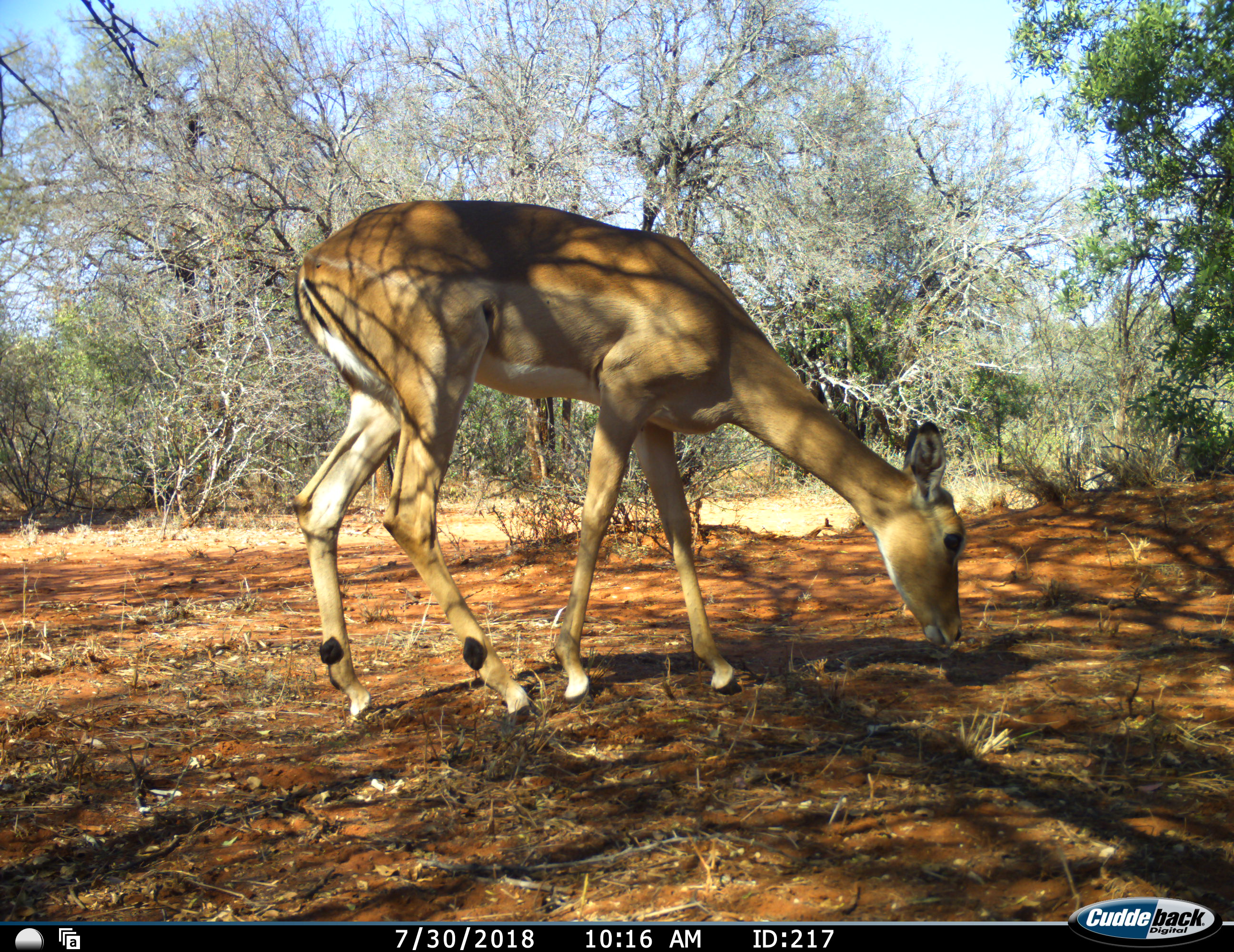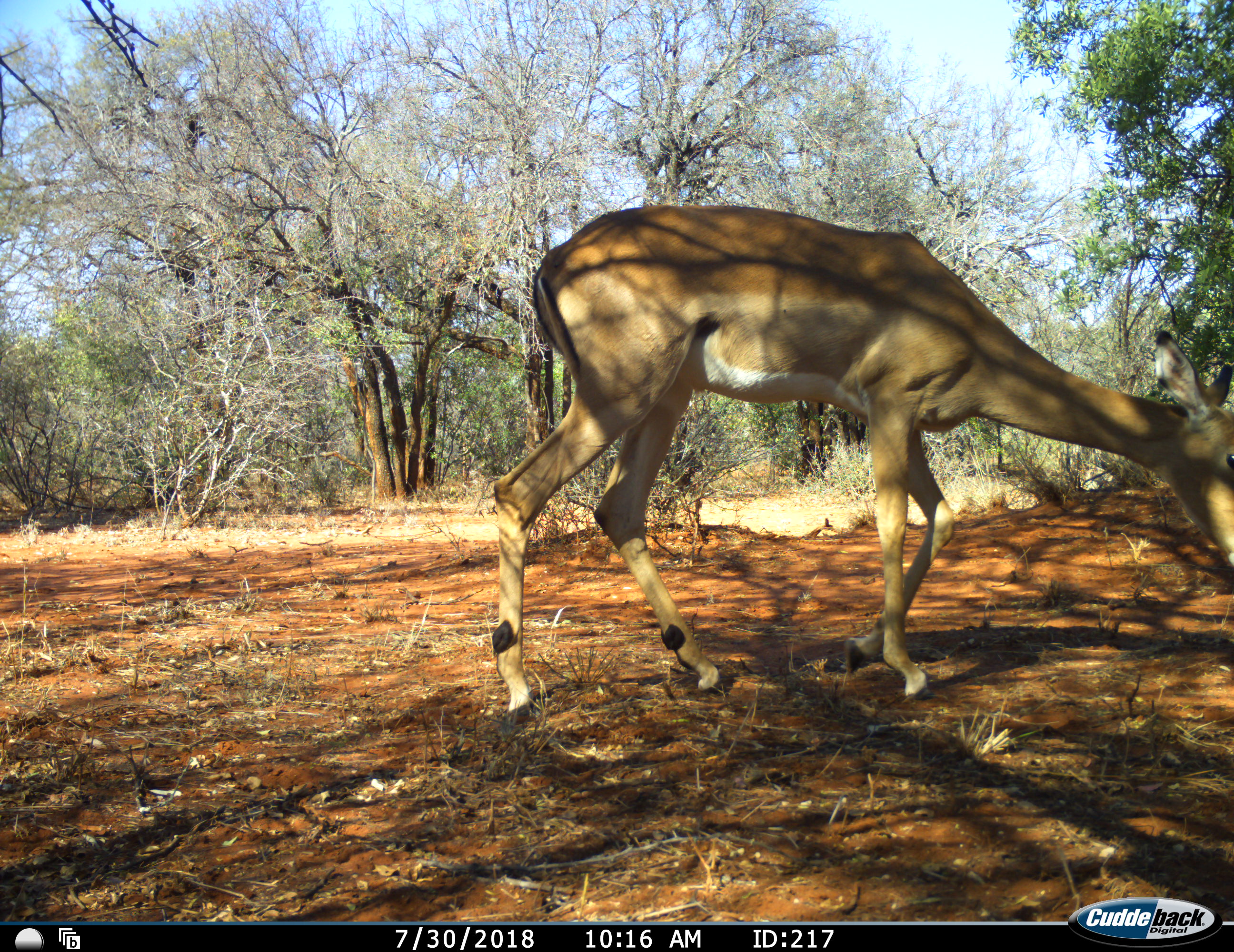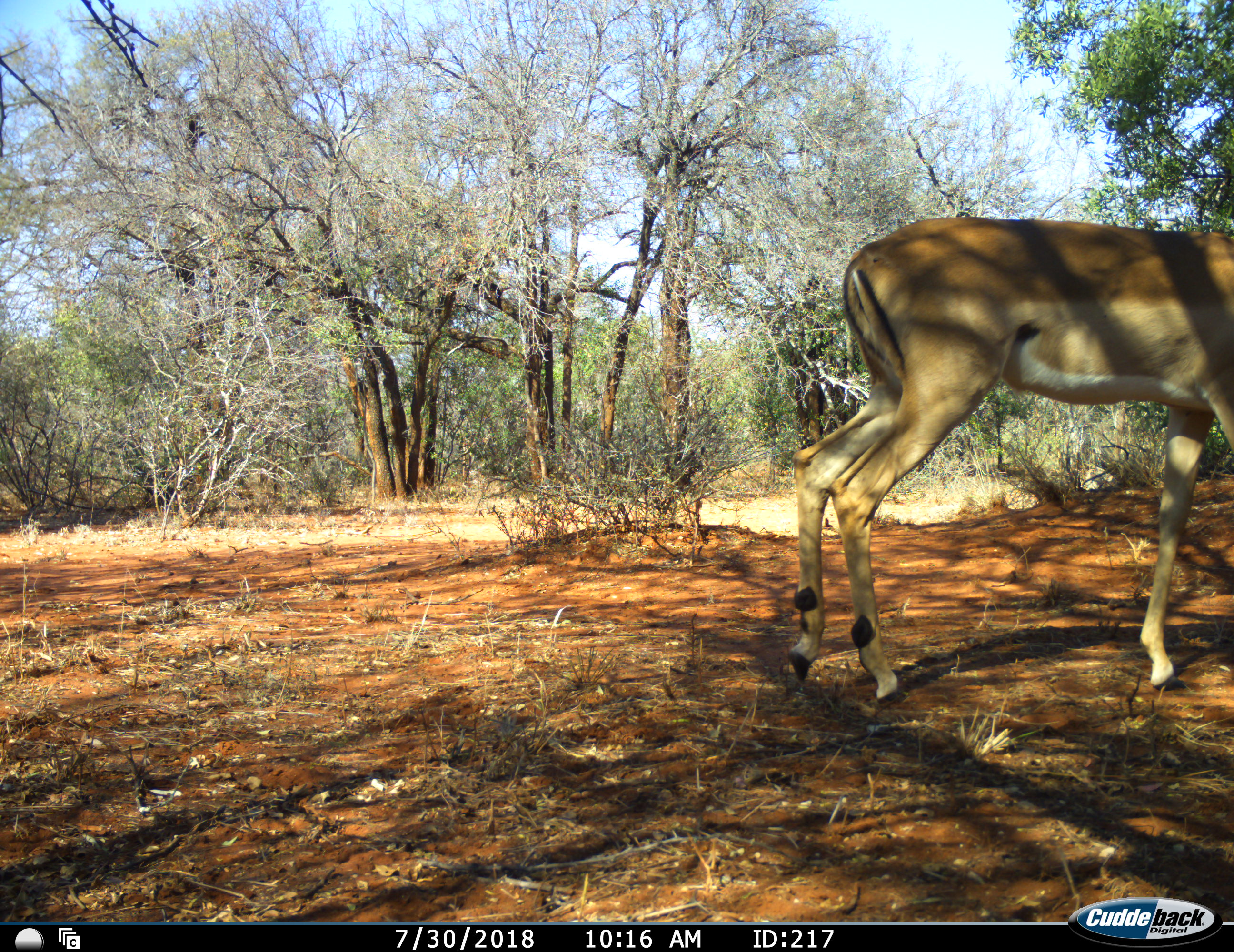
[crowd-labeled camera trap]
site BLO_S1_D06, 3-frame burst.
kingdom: Animalia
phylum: Chordata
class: Mammalia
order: Artiodactyla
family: Bovidae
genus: Aepyceros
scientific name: Aepyceros melampus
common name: impala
Impala (Aepyceros melampus), count 1. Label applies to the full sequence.